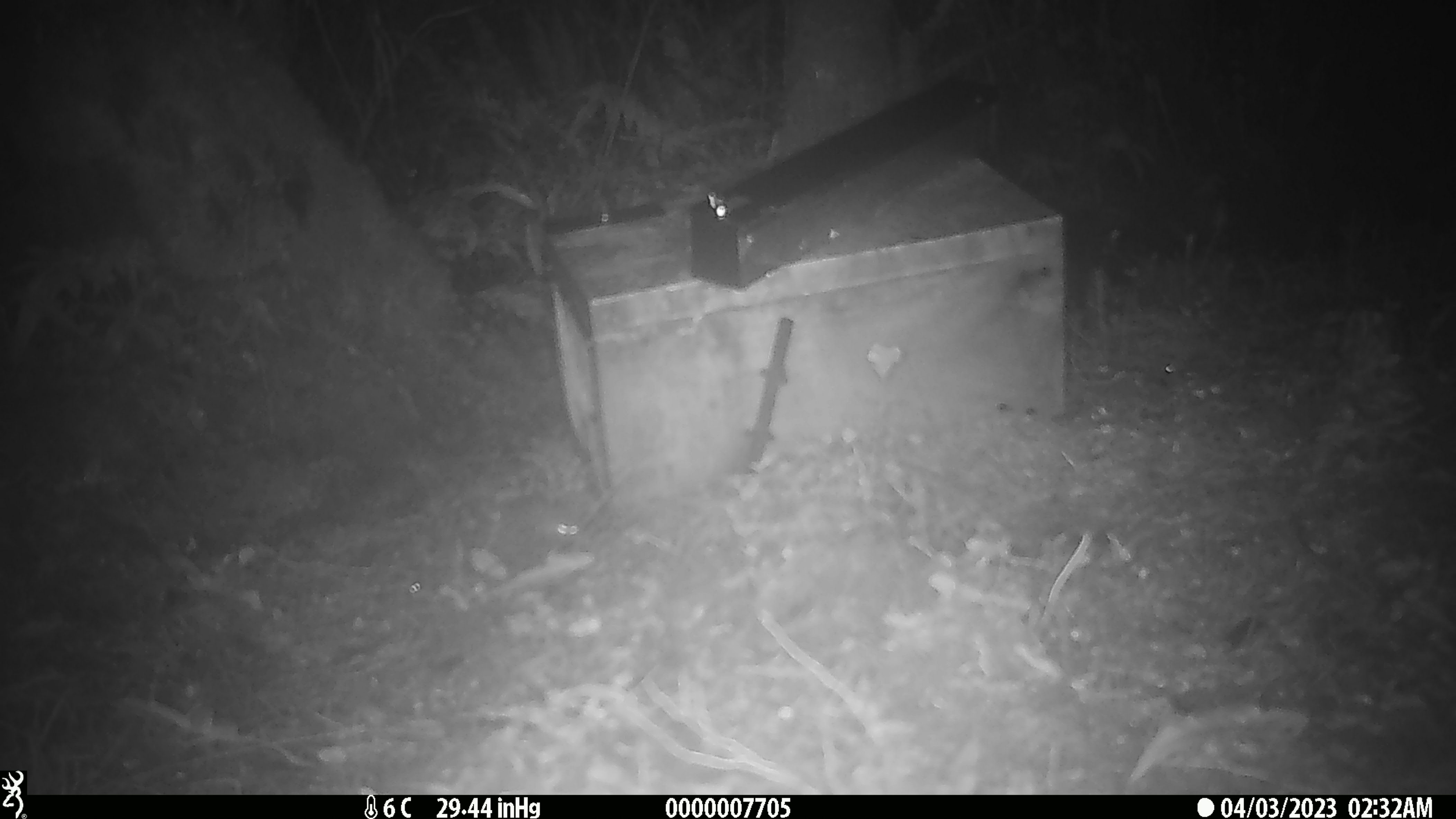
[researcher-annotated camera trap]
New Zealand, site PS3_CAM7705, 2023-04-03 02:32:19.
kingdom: Animalia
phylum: Chordata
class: Mammalia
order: Rodentia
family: Muridae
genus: Mus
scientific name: Mus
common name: mouse